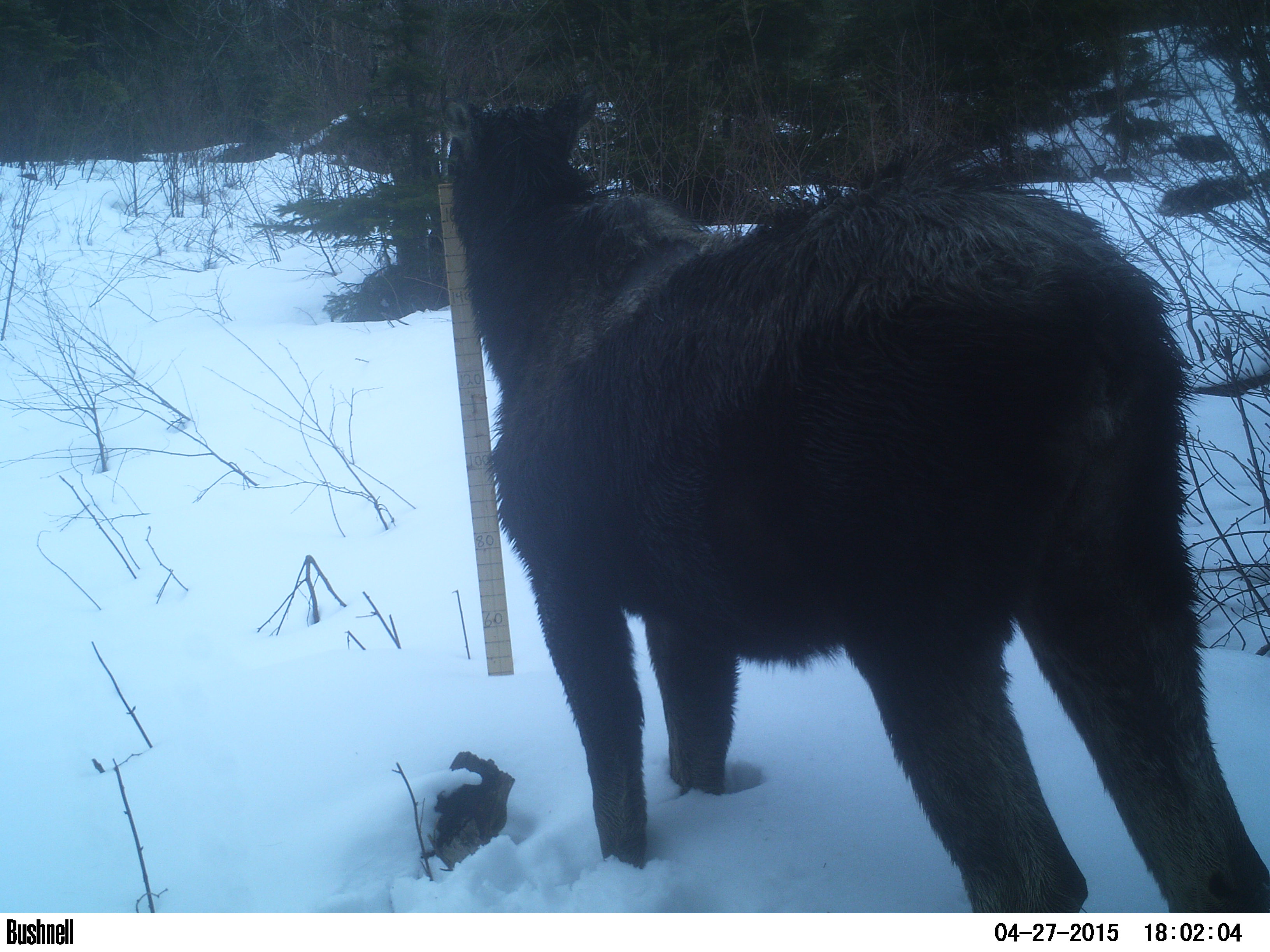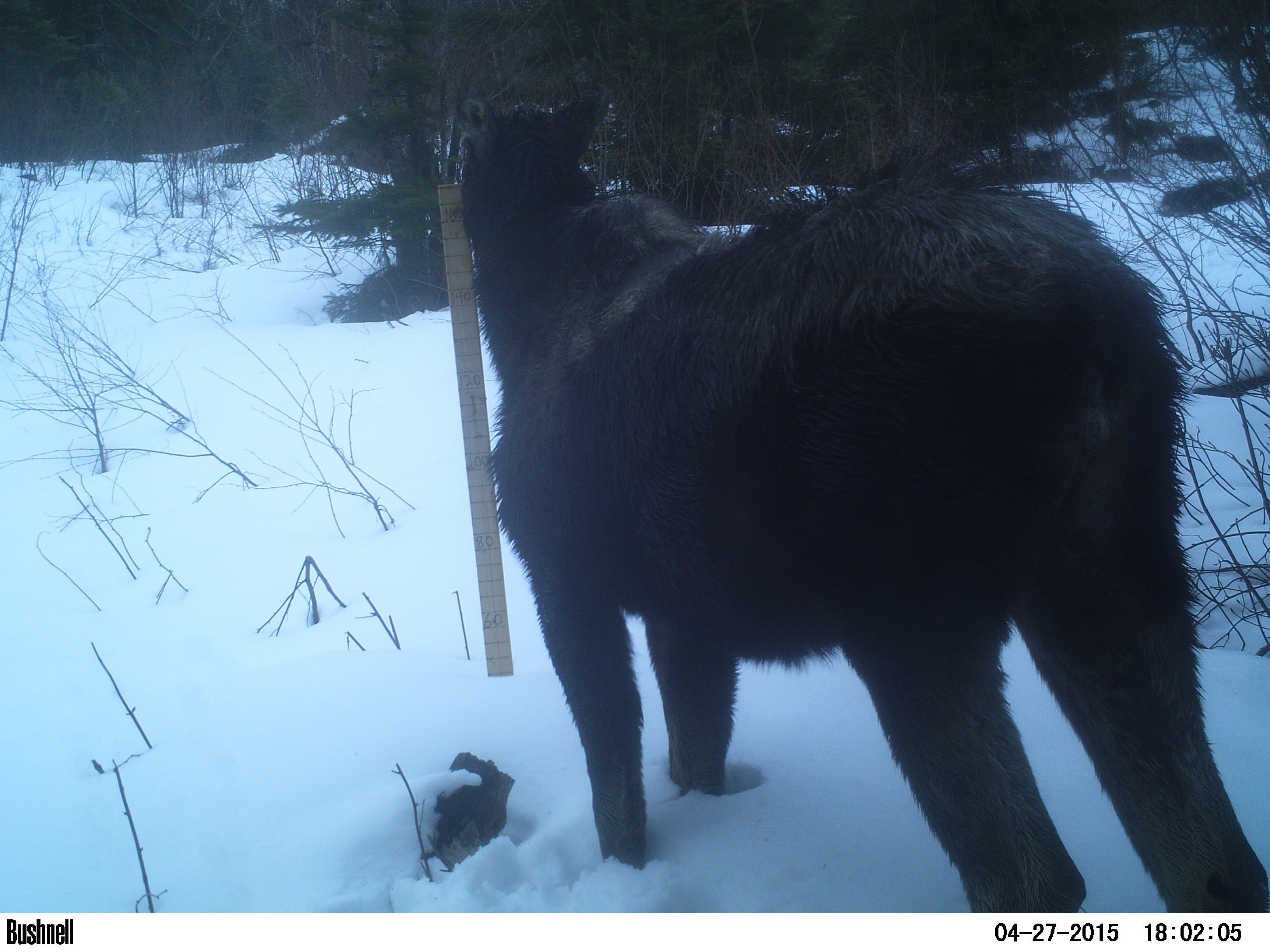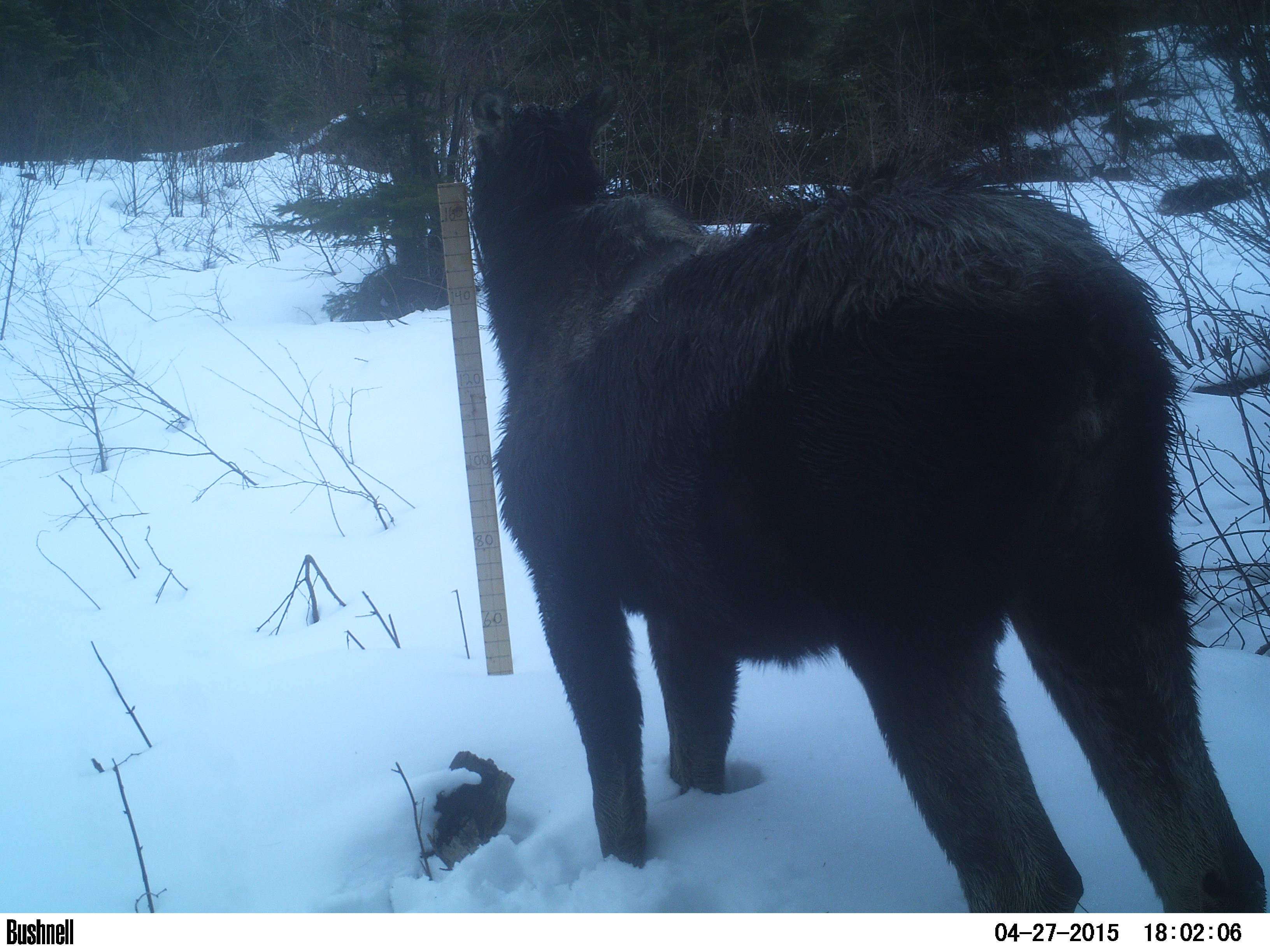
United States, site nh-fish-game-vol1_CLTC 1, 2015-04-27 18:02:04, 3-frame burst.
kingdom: Animalia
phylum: Chordata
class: Mammalia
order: Artiodactyla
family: Cervidae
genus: Alces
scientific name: Alces alces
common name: moose